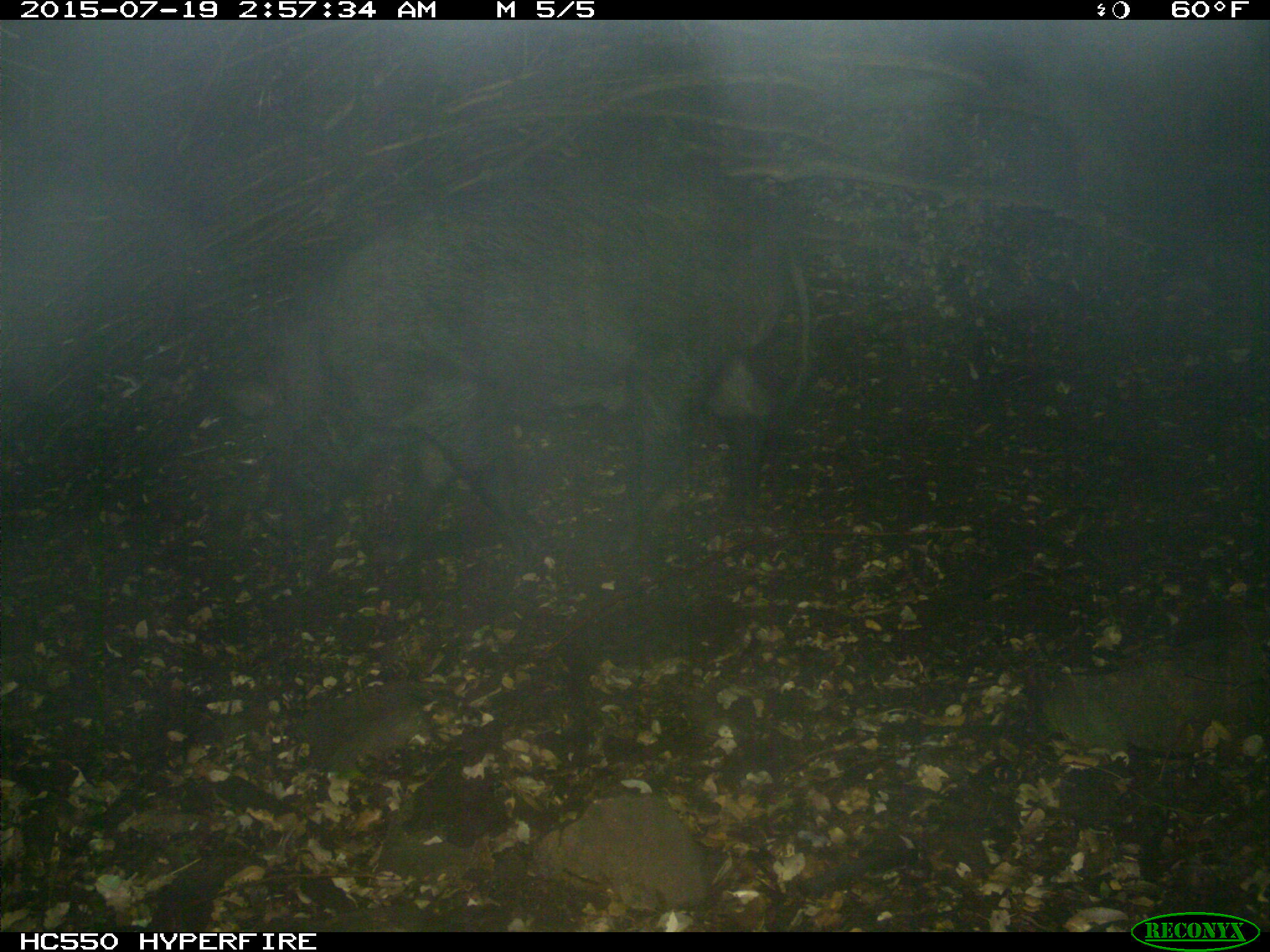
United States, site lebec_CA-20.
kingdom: Animalia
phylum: Chordata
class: Mammalia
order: Artiodactyla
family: Suidae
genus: Sus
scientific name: Sus scrofa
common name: wild boar